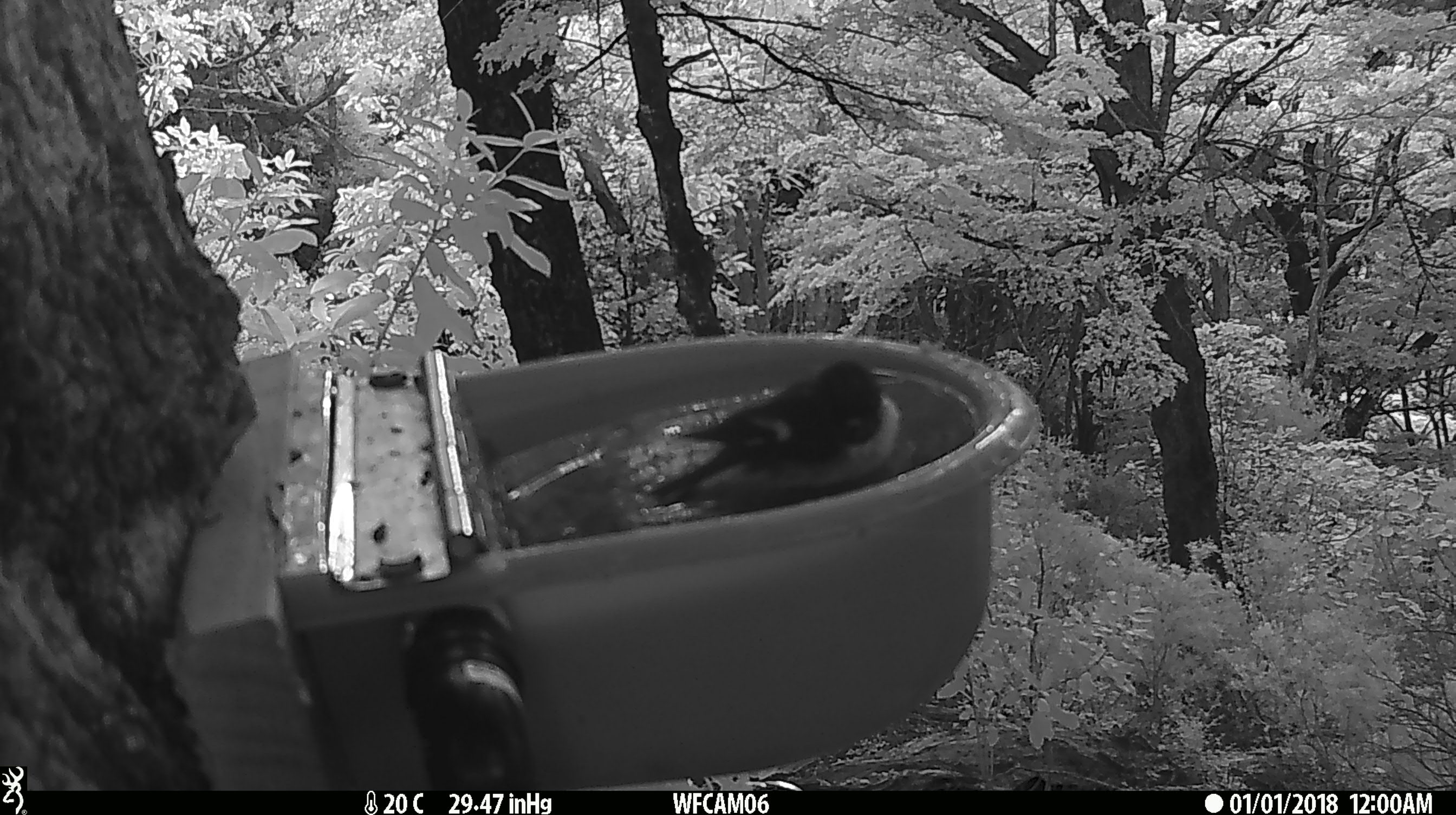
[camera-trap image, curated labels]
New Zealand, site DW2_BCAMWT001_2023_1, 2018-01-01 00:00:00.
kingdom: Animalia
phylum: Chordata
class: Aves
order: Passeriformes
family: Petroicidae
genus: Petroica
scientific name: Petroica macrocephala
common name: tomtit